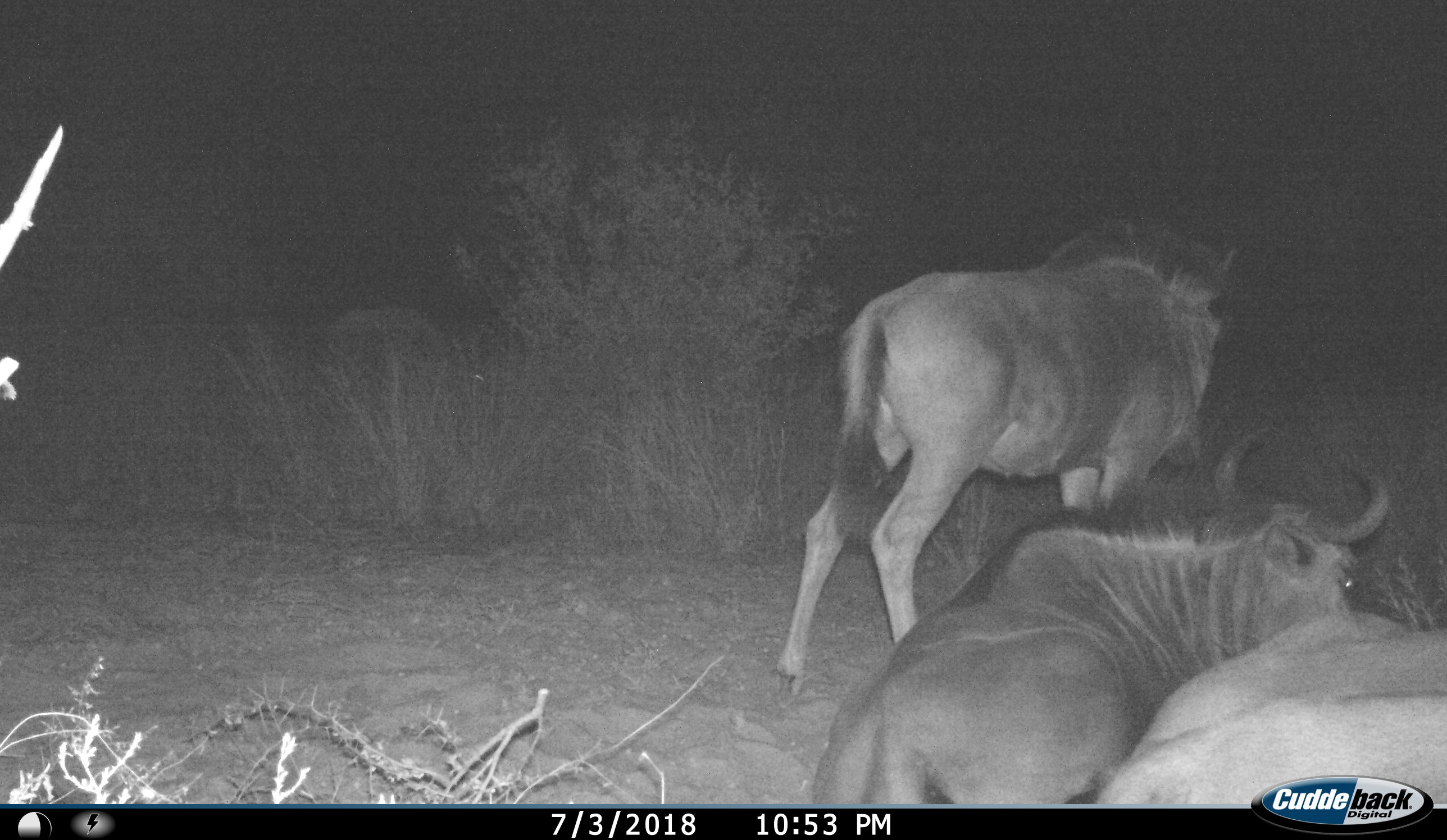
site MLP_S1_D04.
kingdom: Animalia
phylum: Chordata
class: Mammalia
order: Artiodactyla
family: Bovidae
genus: Connochaetes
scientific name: Connochaetes taurinus taurinus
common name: blue wildebeest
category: wildebeestblue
Wildebeestblue (blue wildebeest) (Connochaetes taurinus taurinus), count 3. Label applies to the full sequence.